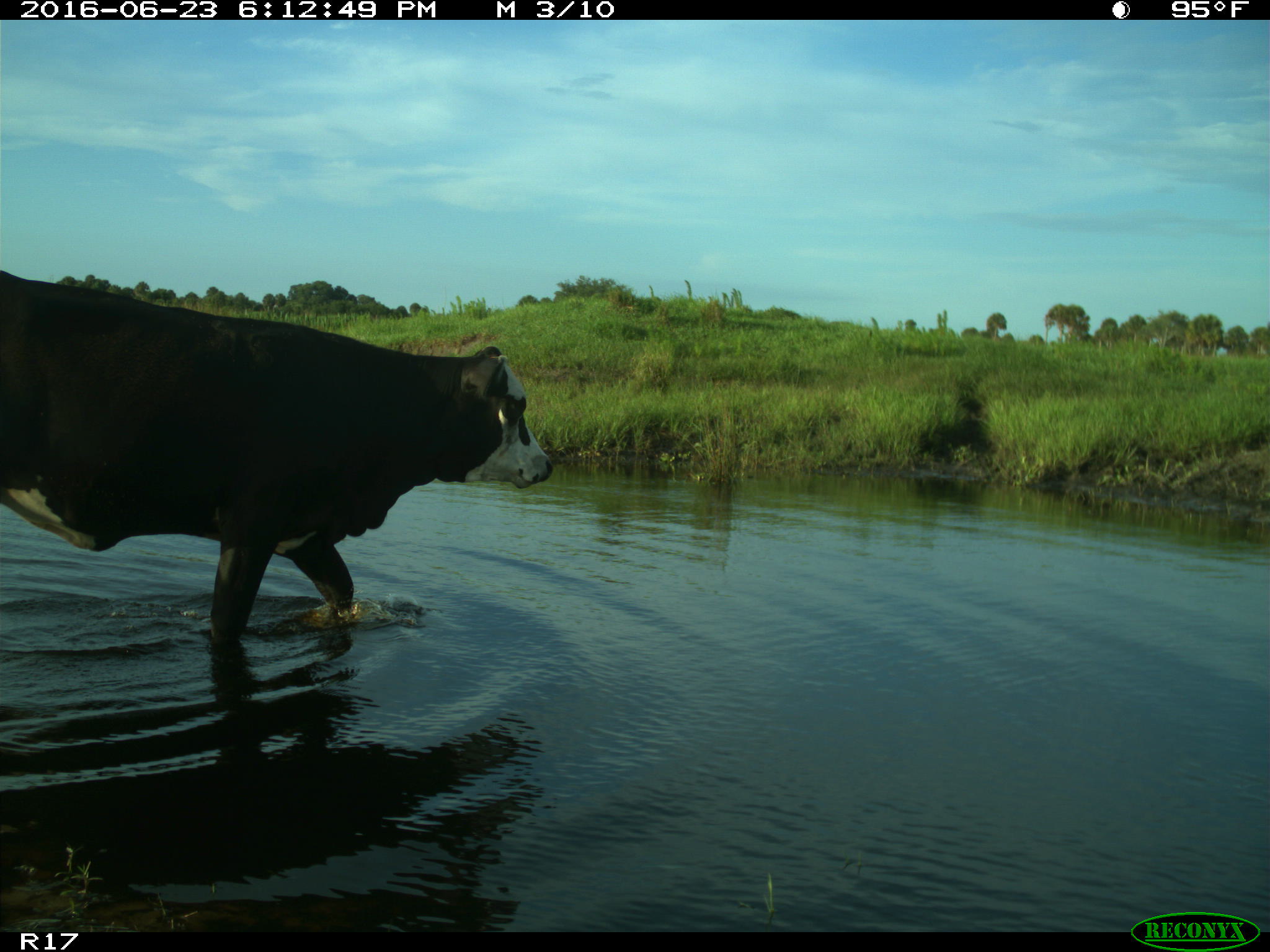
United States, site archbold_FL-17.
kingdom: Animalia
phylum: Chordata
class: Mammalia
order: Artiodactyla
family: Bovidae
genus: Bos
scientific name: Bos taurus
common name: domestic cow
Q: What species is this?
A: Bos taurus (domestic cow).